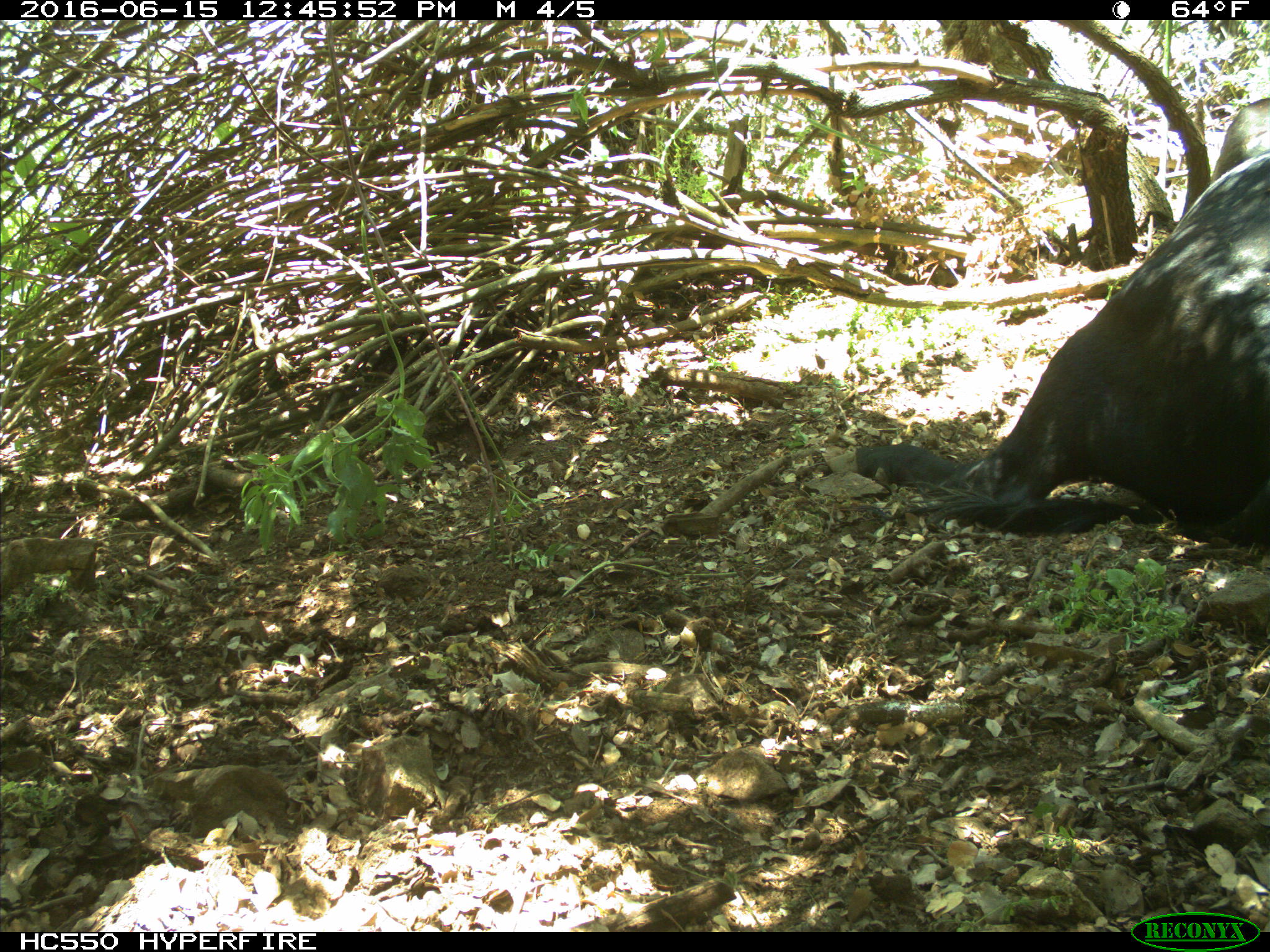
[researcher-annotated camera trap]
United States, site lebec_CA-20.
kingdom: Animalia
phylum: Chordata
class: Mammalia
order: Artiodactyla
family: Bovidae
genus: Bos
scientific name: Bos taurus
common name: domestic cow